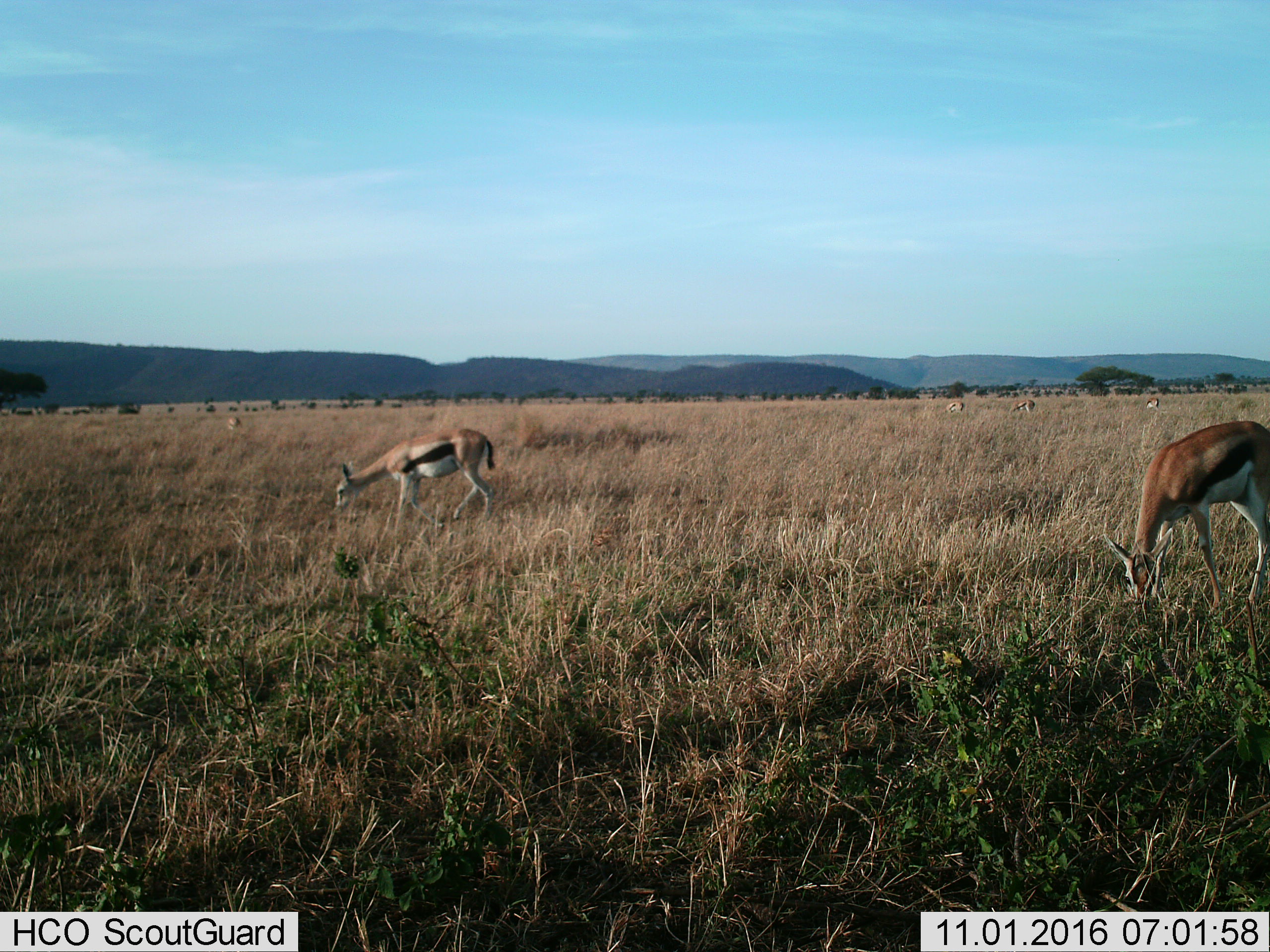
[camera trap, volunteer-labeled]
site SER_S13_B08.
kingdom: Animalia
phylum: Chordata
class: Mammalia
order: Artiodactyla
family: Bovidae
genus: Eudorcas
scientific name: Eudorcas thomsonii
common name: thomson's gazelle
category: gazellethomsons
Gazellethomsons (thomson's gazelle) (Eudorcas thomsonii), count 6. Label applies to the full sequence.